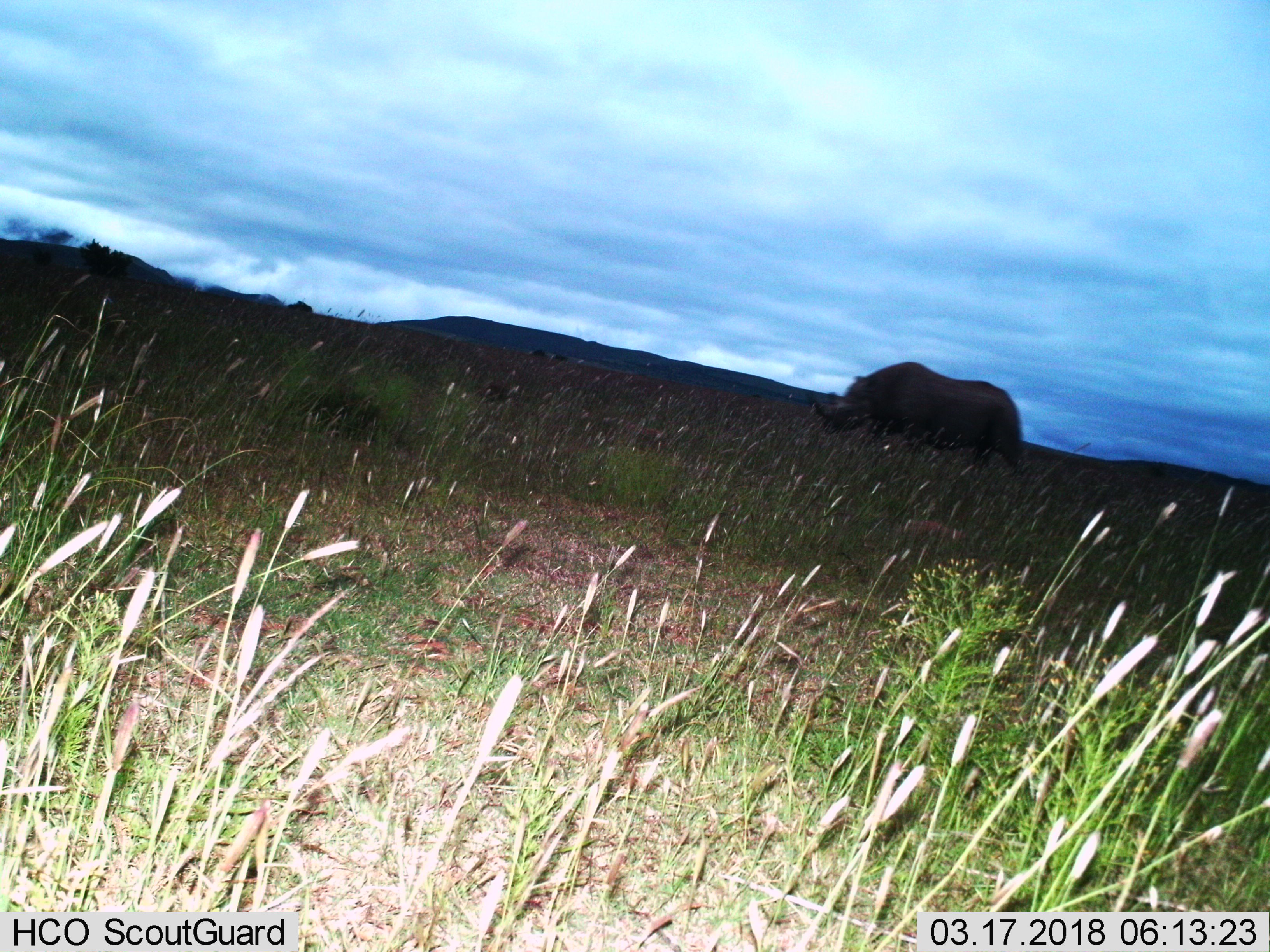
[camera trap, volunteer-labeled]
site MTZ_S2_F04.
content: unidentified animal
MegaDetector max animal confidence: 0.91